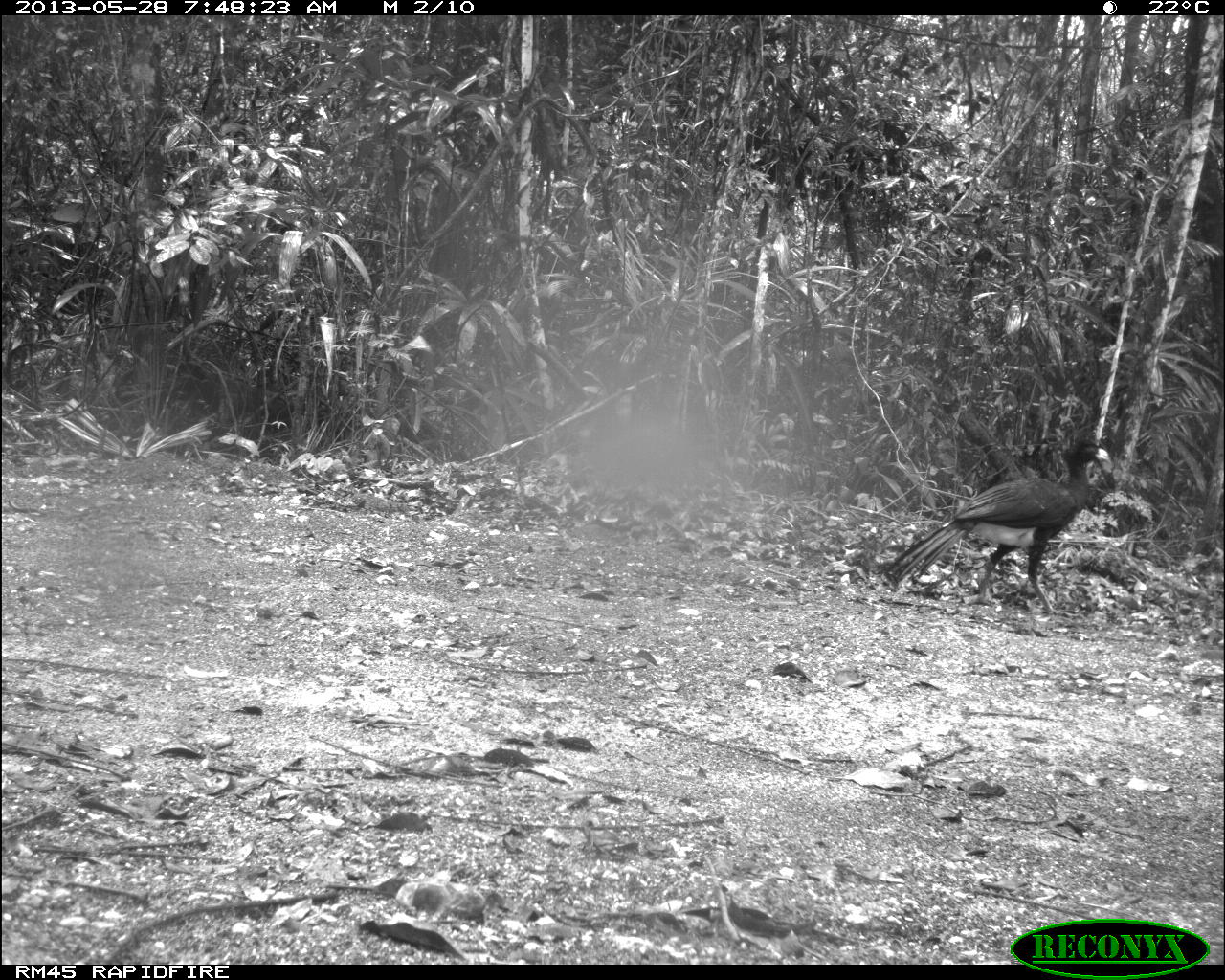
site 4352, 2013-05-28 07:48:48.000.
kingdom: Animalia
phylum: Chordata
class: Aves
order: Galliformes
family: Cracidae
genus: Crax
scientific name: Crax rubra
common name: great curassow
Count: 1.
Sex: male.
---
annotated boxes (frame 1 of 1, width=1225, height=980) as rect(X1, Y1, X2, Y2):
crax rubra: rect(885, 442, 1111, 616)